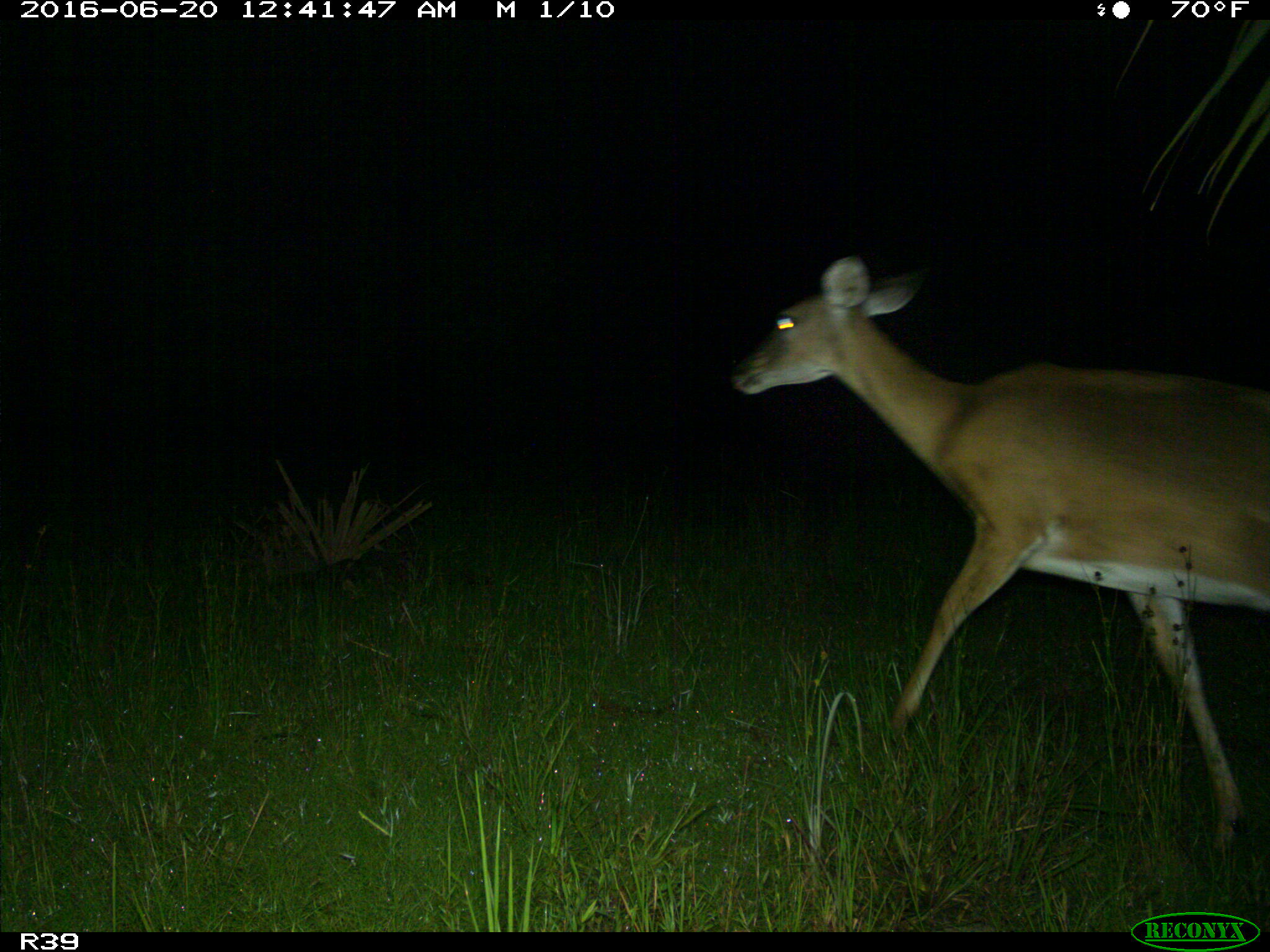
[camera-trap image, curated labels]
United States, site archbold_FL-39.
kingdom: Animalia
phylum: Chordata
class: Mammalia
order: Artiodactyla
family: Cervidae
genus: Odocoileus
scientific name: Odocoileus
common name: deer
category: unidentified deer